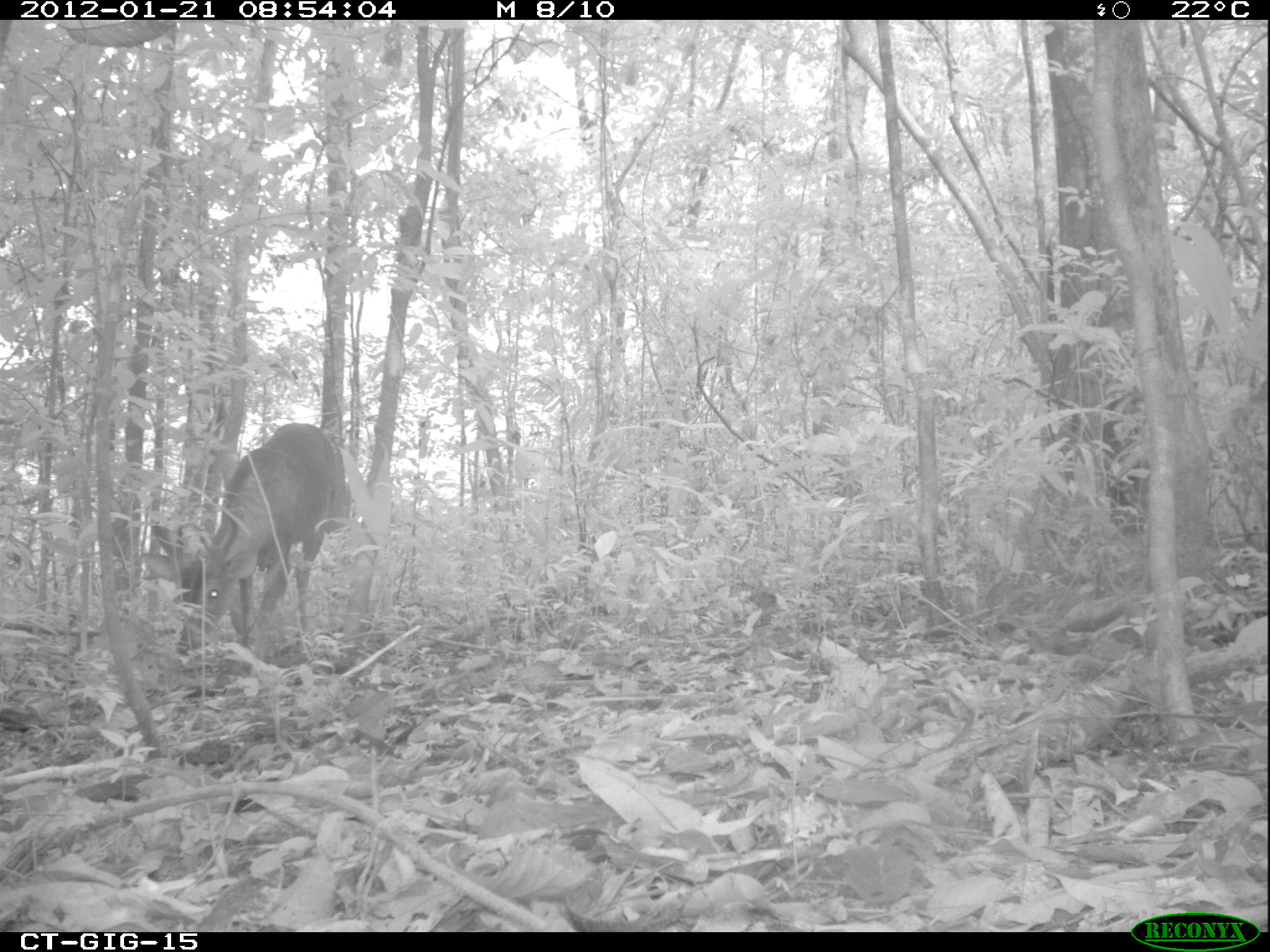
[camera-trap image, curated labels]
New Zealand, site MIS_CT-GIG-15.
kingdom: Animalia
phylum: Chordata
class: Mammalia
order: Artiodactyla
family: Cervidae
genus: Odocoileus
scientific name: Odocoileus virginianus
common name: white-tailed deer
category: white tailed deer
White tailed deer (white-tailed deer) (Odocoileus virginianus).